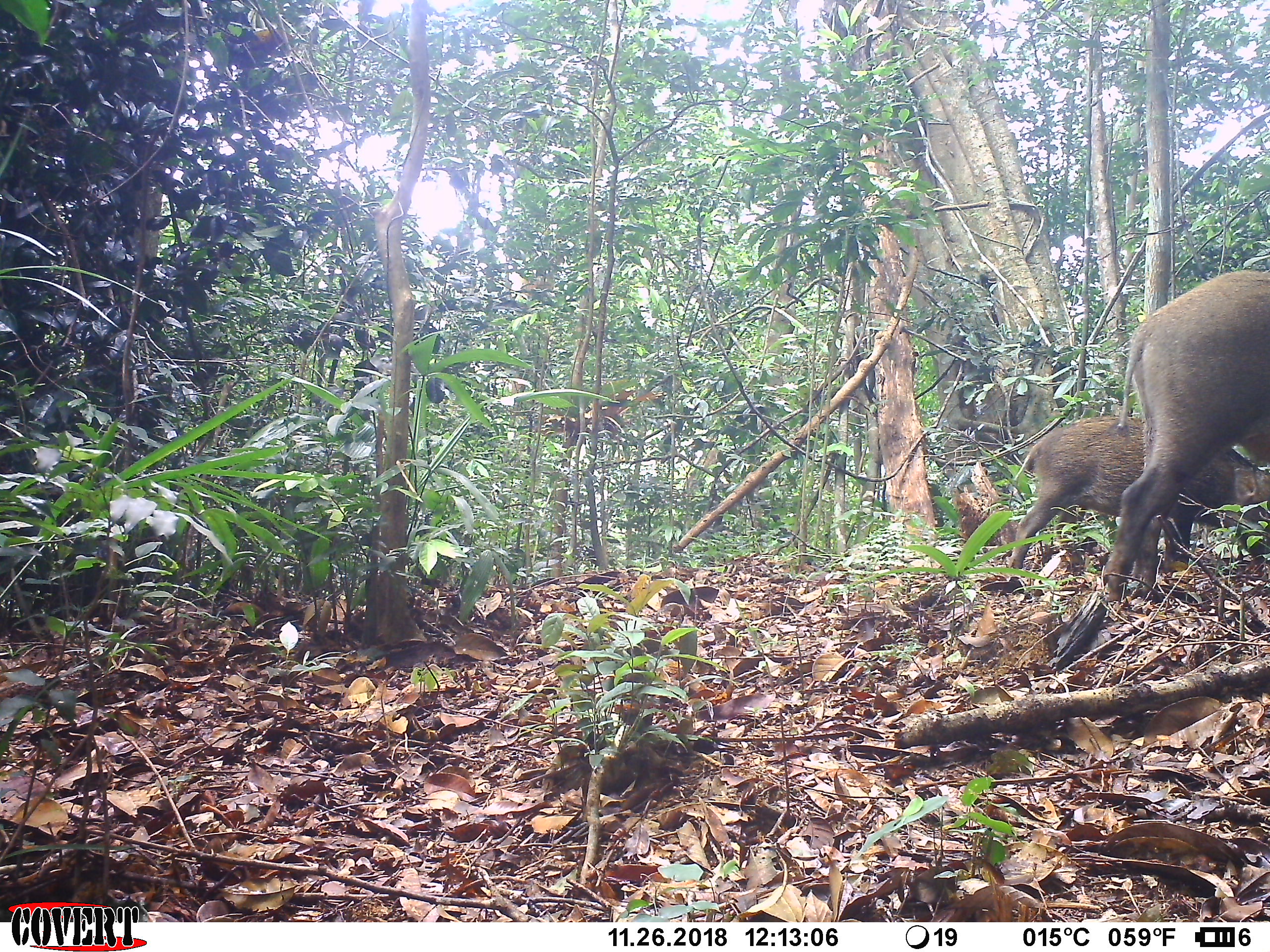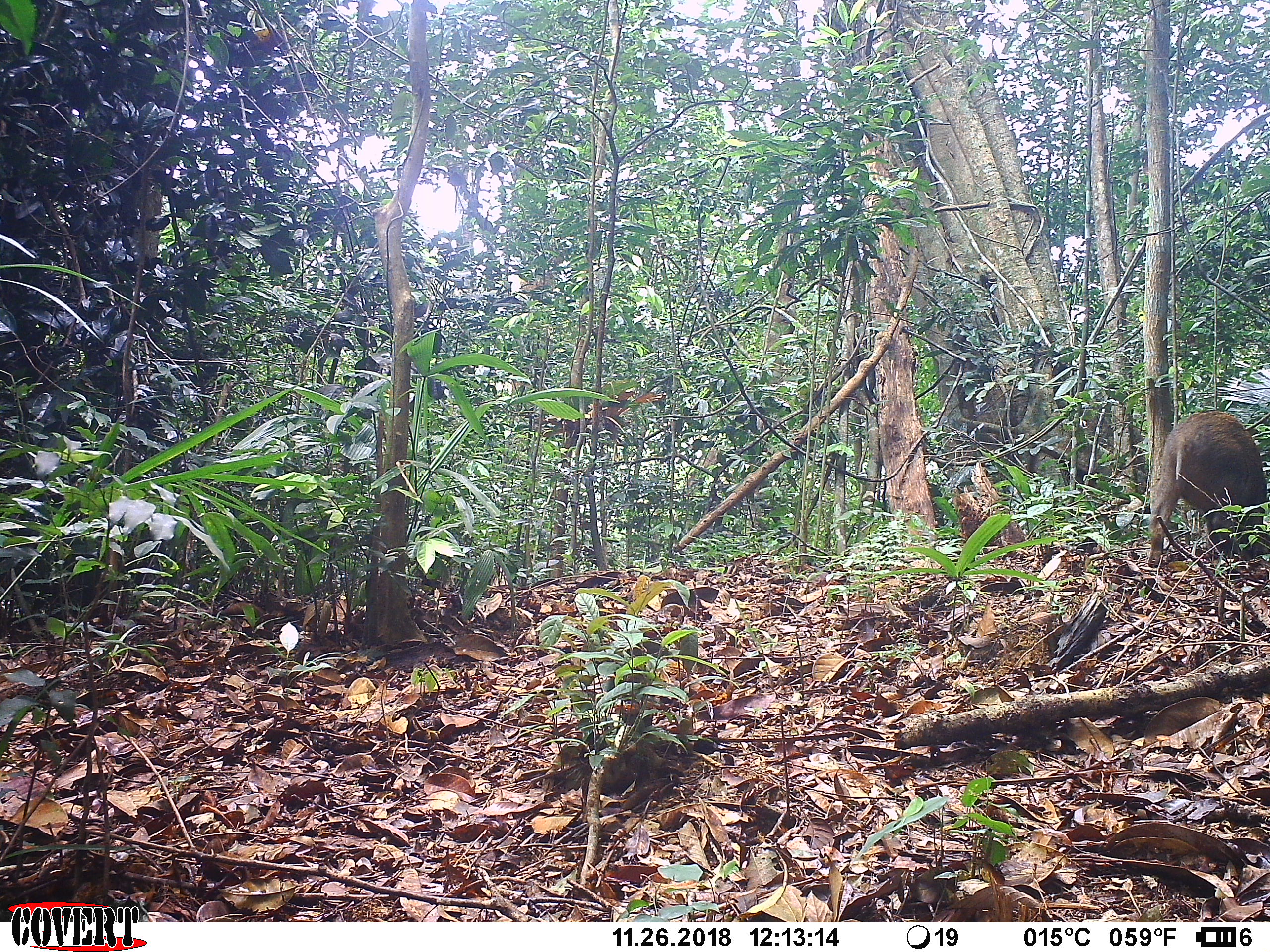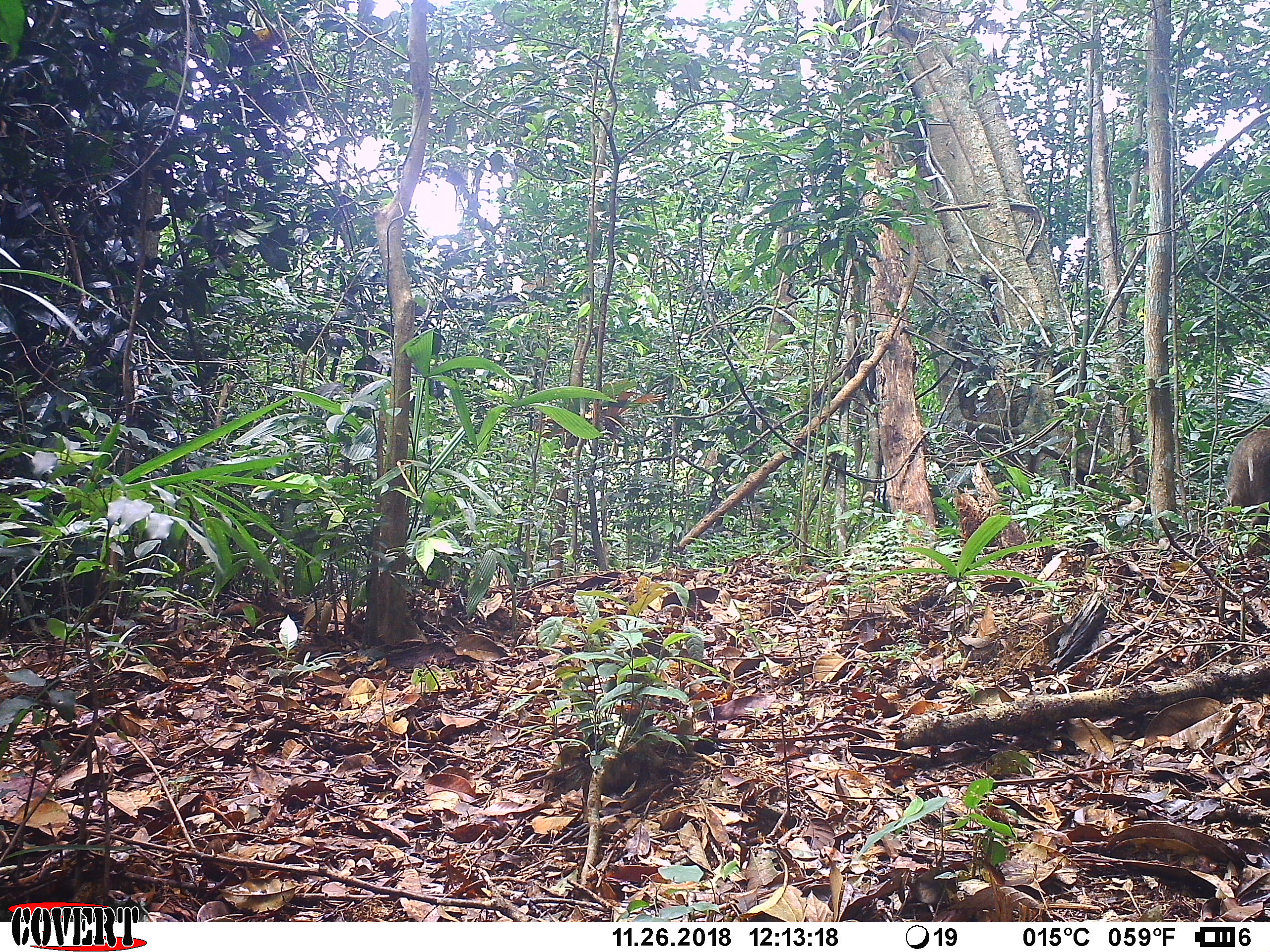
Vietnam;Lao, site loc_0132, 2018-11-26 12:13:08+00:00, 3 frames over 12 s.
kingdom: Animalia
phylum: Chordata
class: Mammalia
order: Artiodactyla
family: Suidae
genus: Sus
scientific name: Sus scrofa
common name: eurasian wild pig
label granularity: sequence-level